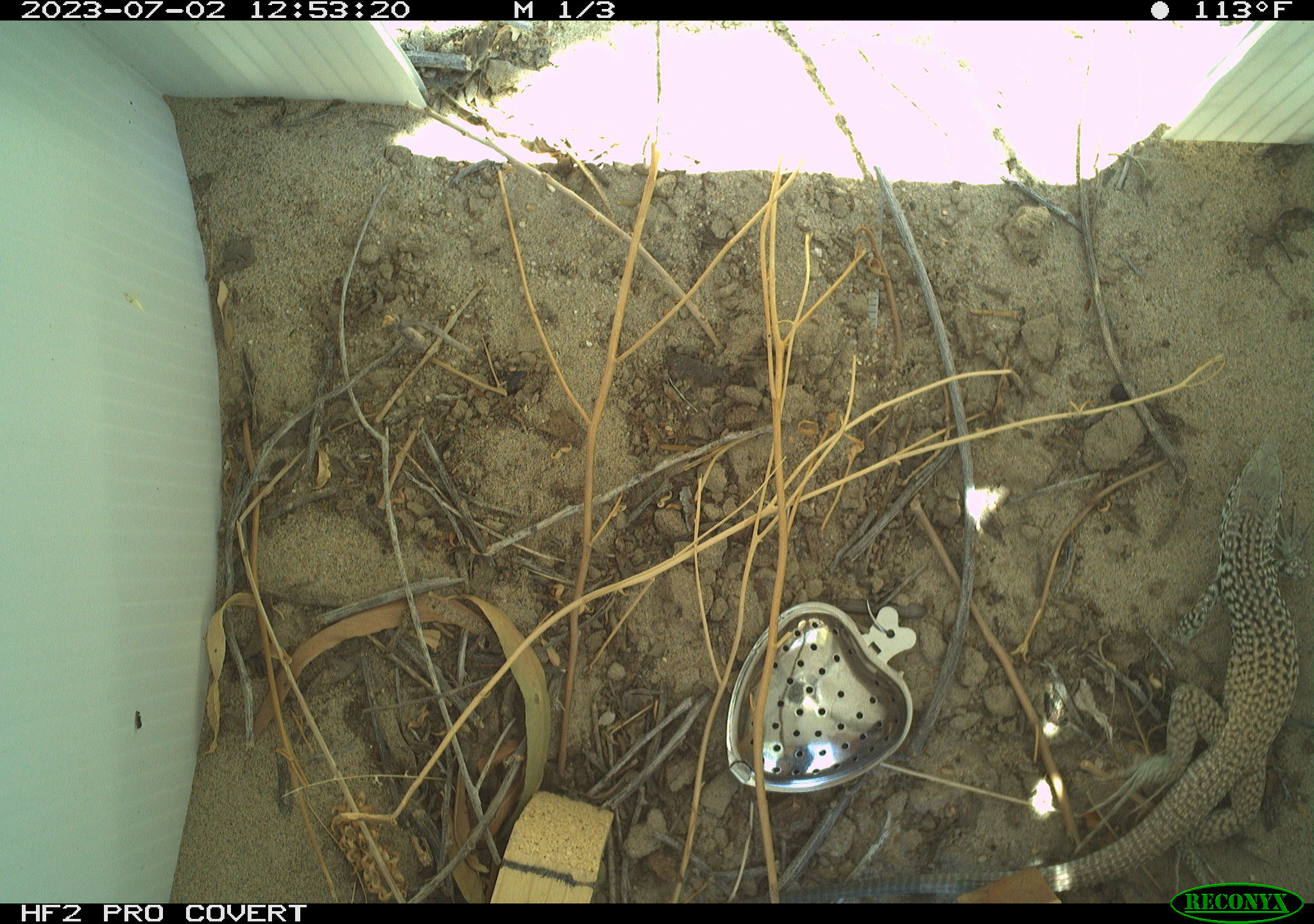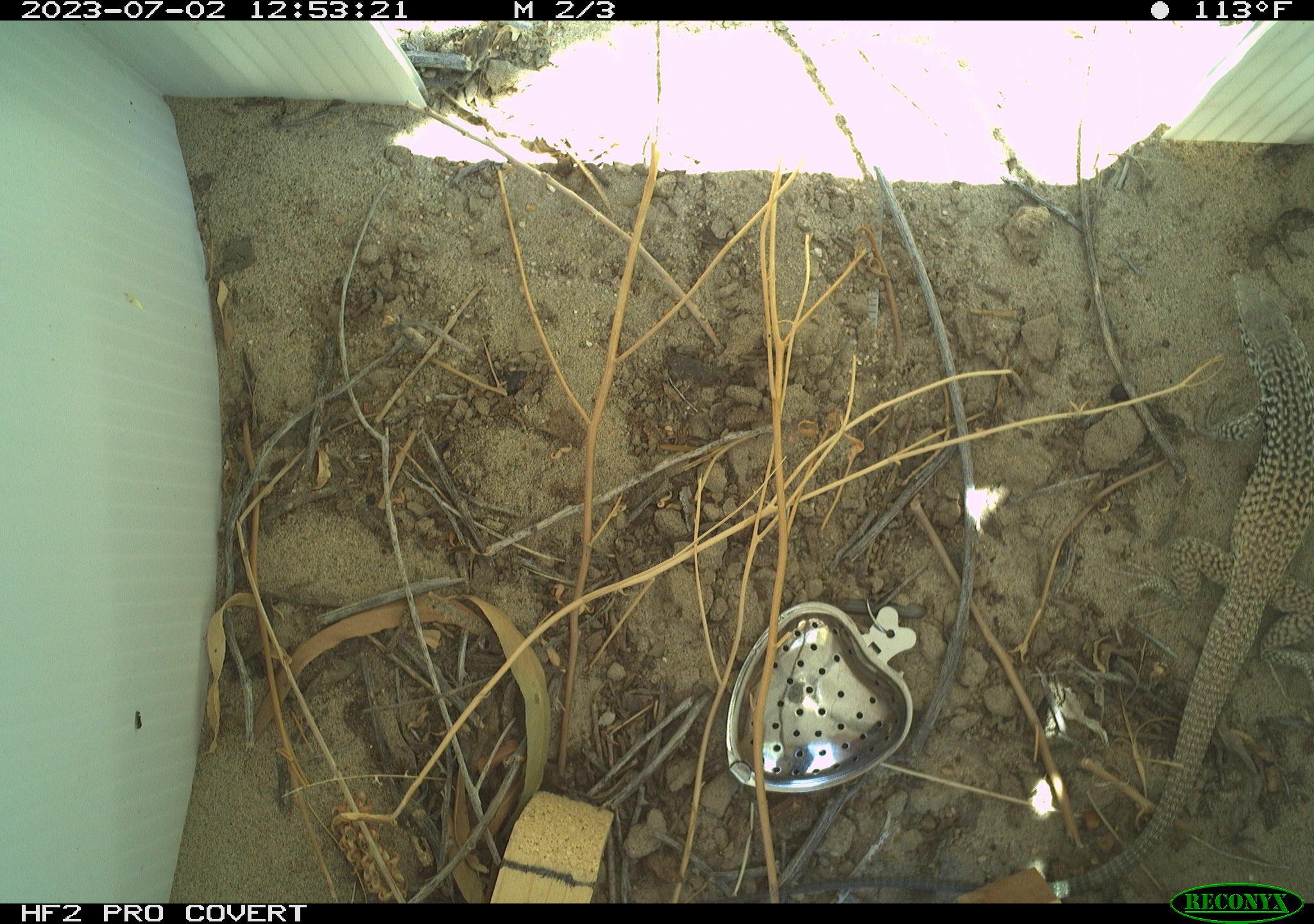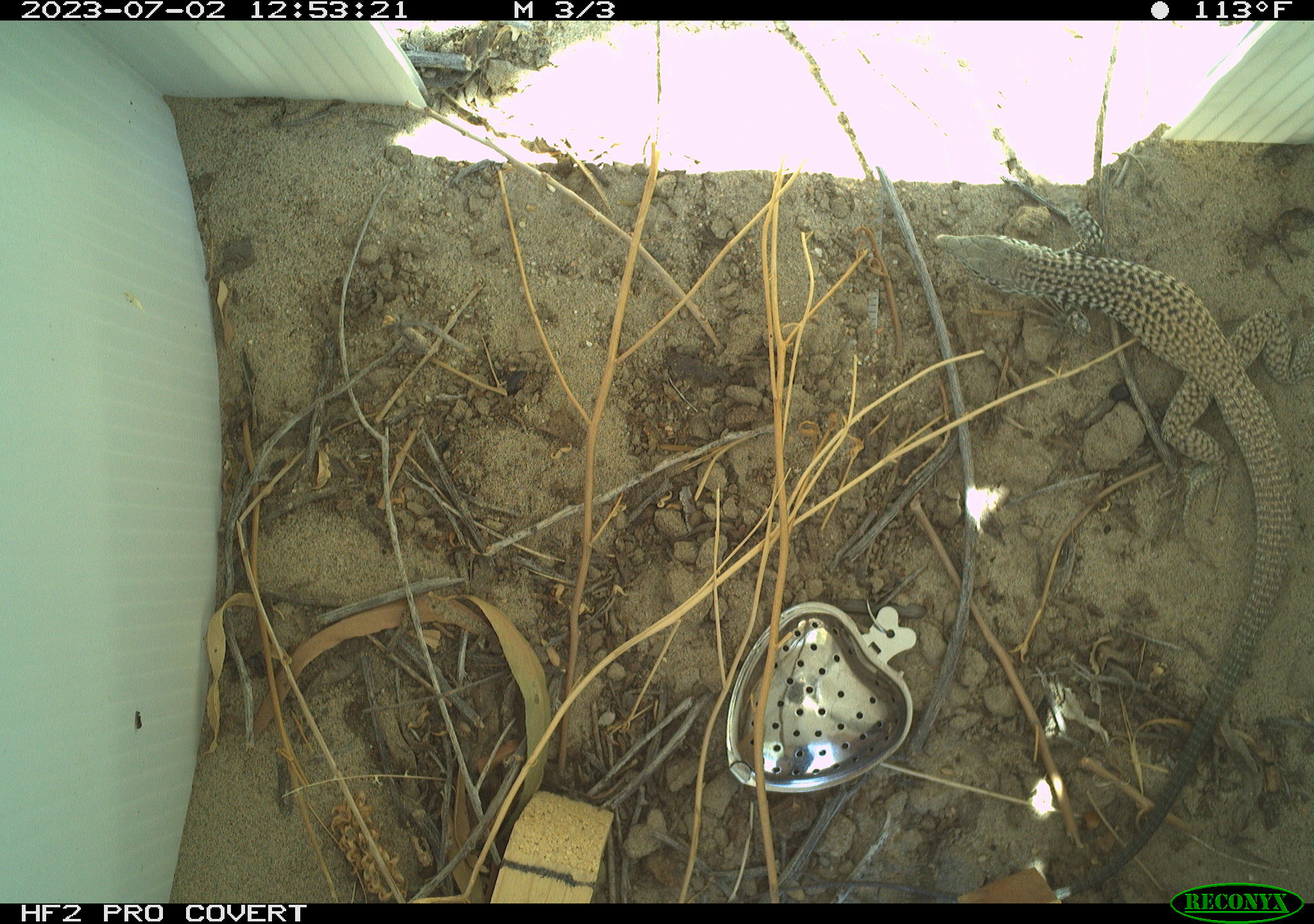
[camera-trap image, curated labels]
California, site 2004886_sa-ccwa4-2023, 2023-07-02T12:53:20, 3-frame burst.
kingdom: Animalia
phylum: Chordata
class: Reptilia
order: Squamata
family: Teiidae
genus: Aspidoscelis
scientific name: Aspidoscelis tigris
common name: western whiptail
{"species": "western whiptail (Aspidoscelis tigris)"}